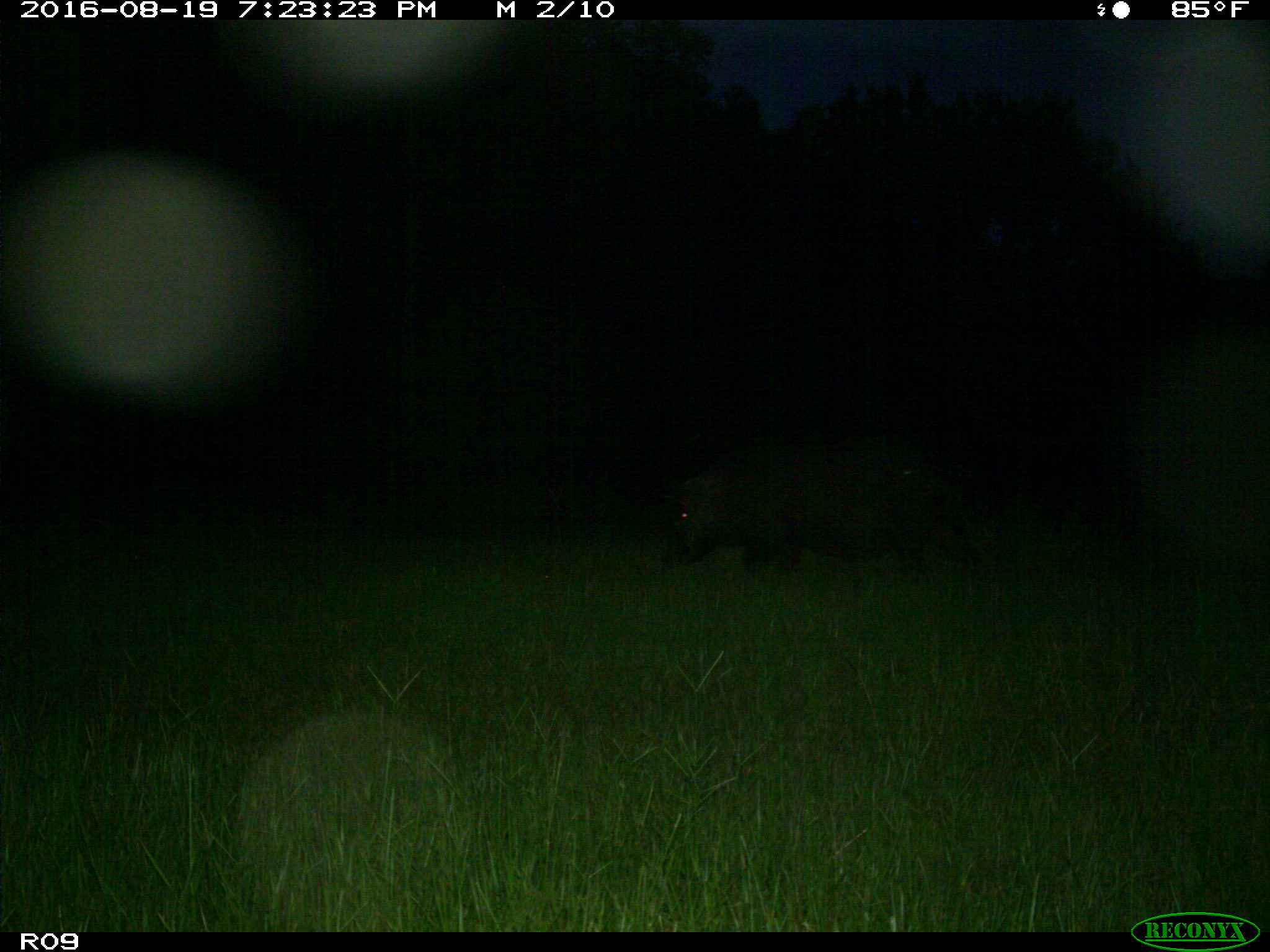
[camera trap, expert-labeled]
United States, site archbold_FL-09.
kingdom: Animalia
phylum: Chordata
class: Mammalia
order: Artiodactyla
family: Suidae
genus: Sus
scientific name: Sus scrofa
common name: wild boar